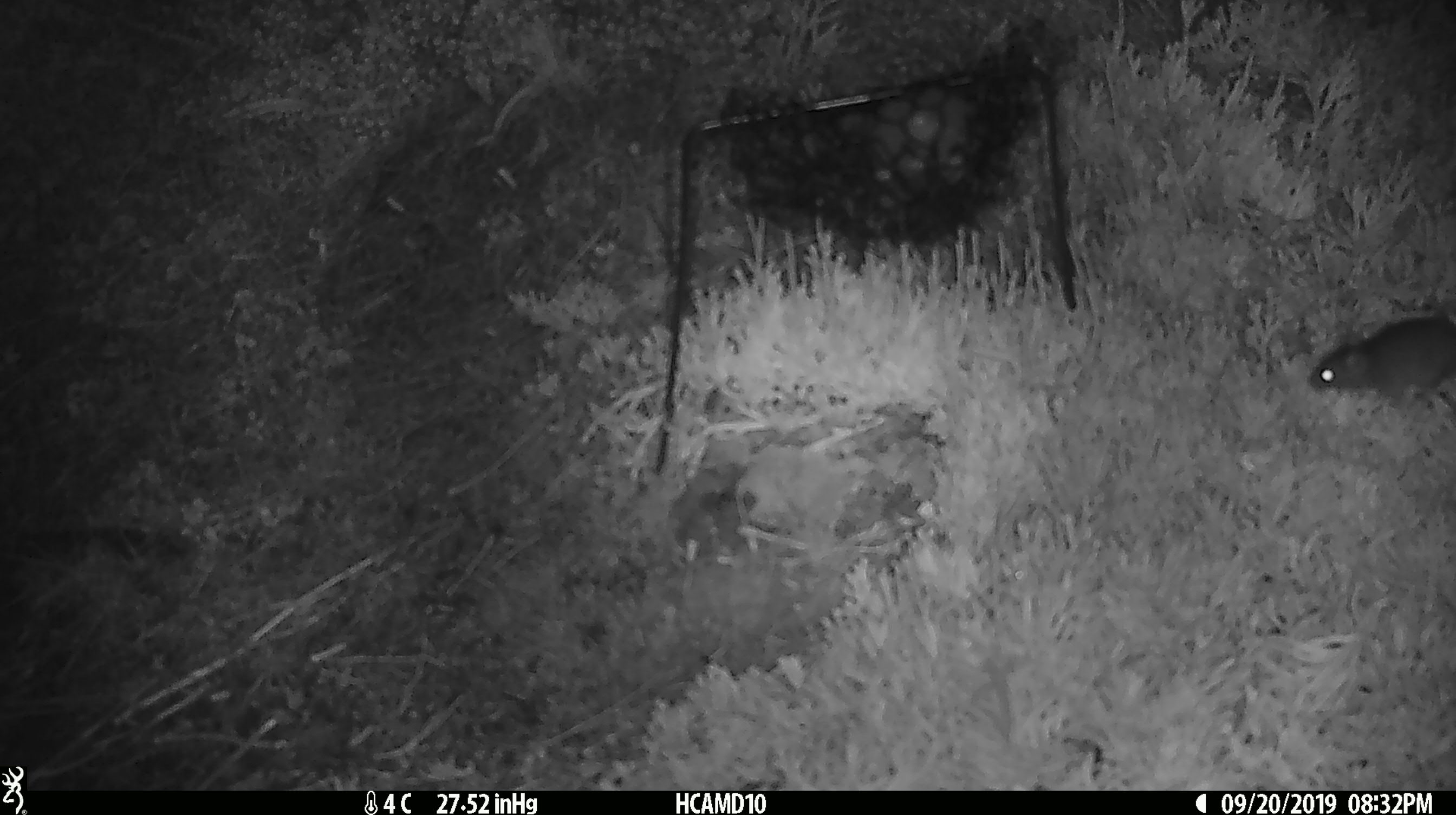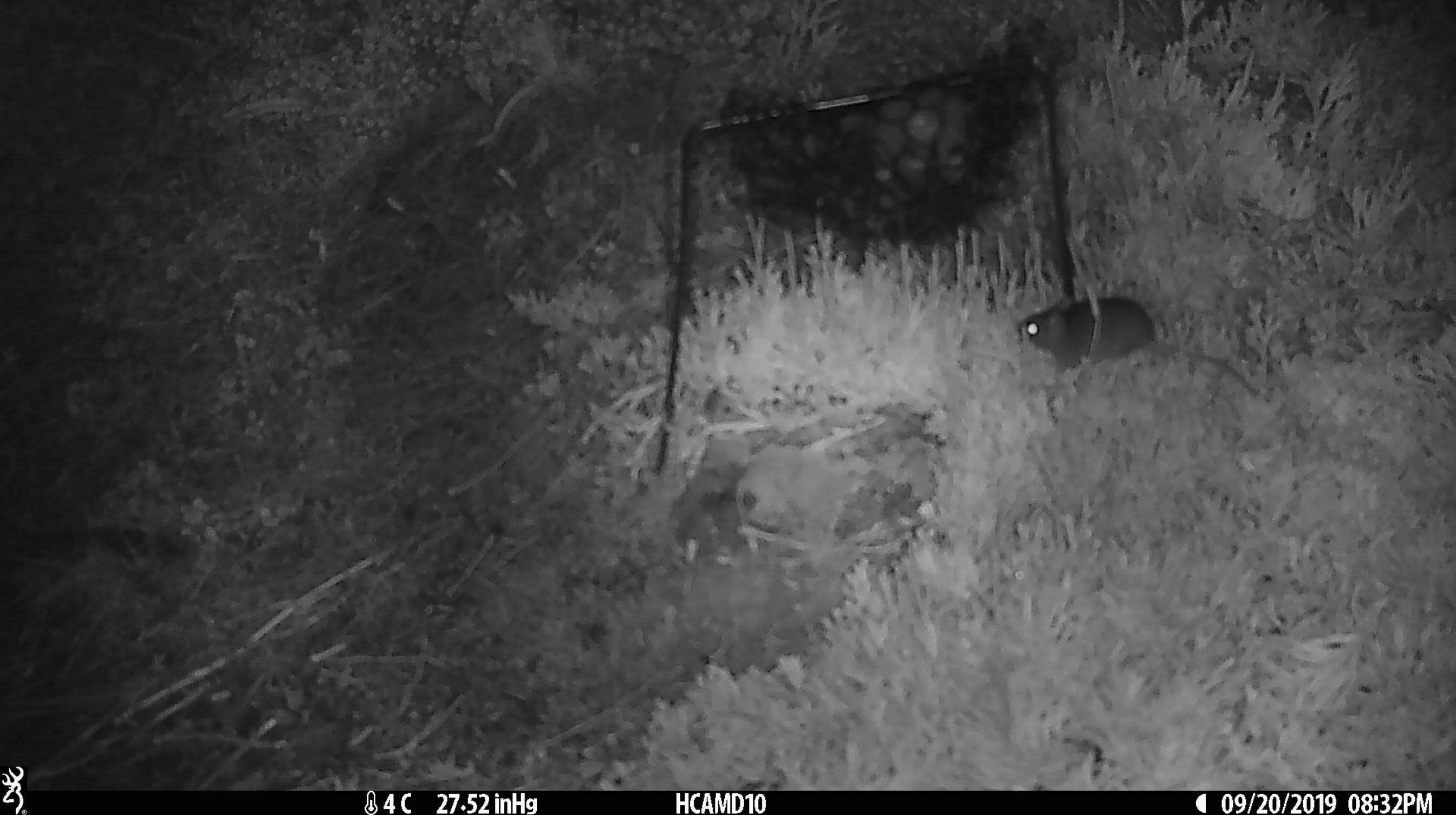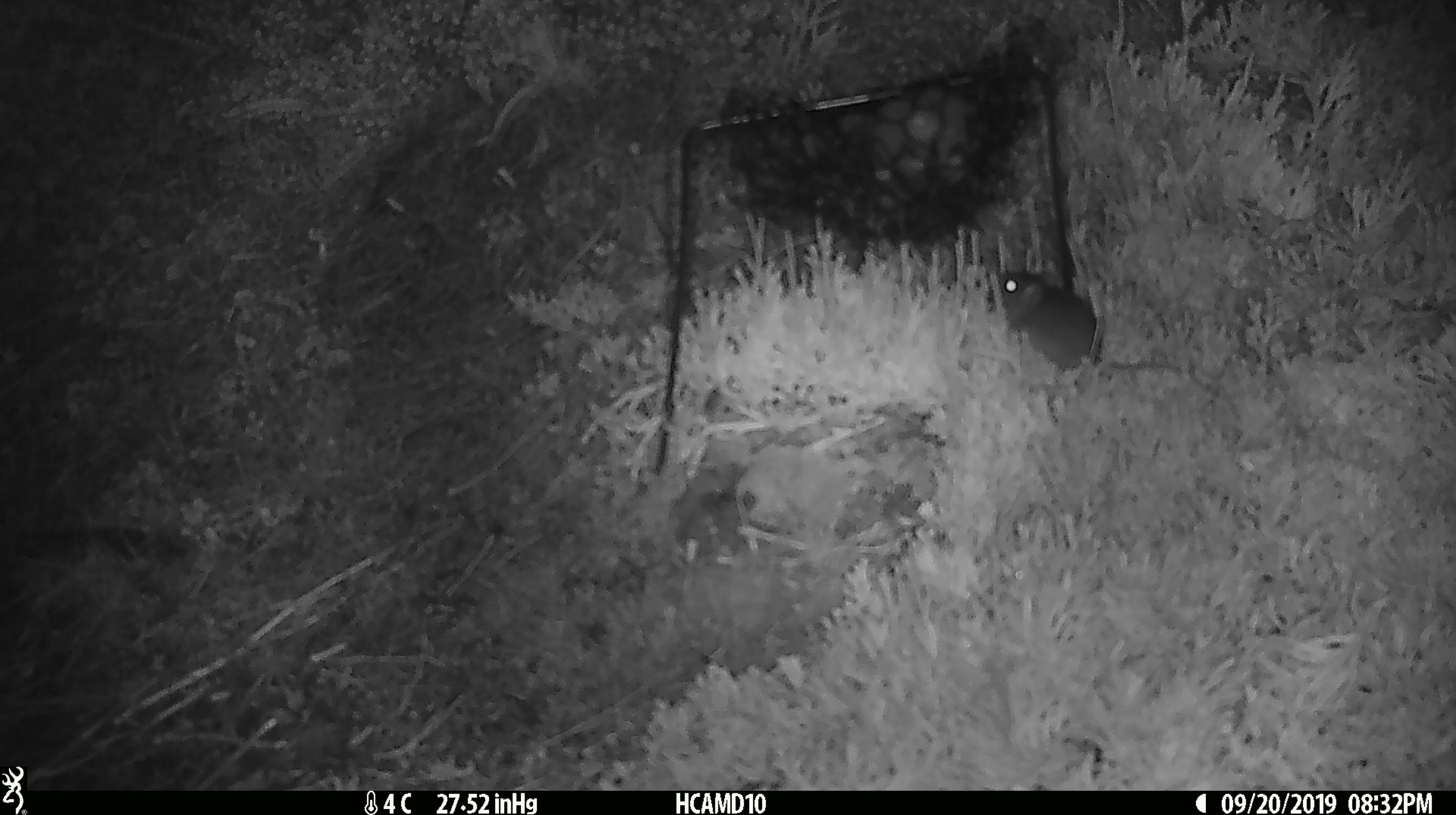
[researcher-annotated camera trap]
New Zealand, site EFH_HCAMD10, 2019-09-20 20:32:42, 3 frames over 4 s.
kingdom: Animalia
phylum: Chordata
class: Mammalia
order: Rodentia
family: Muridae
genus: Mus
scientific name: Mus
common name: mouse